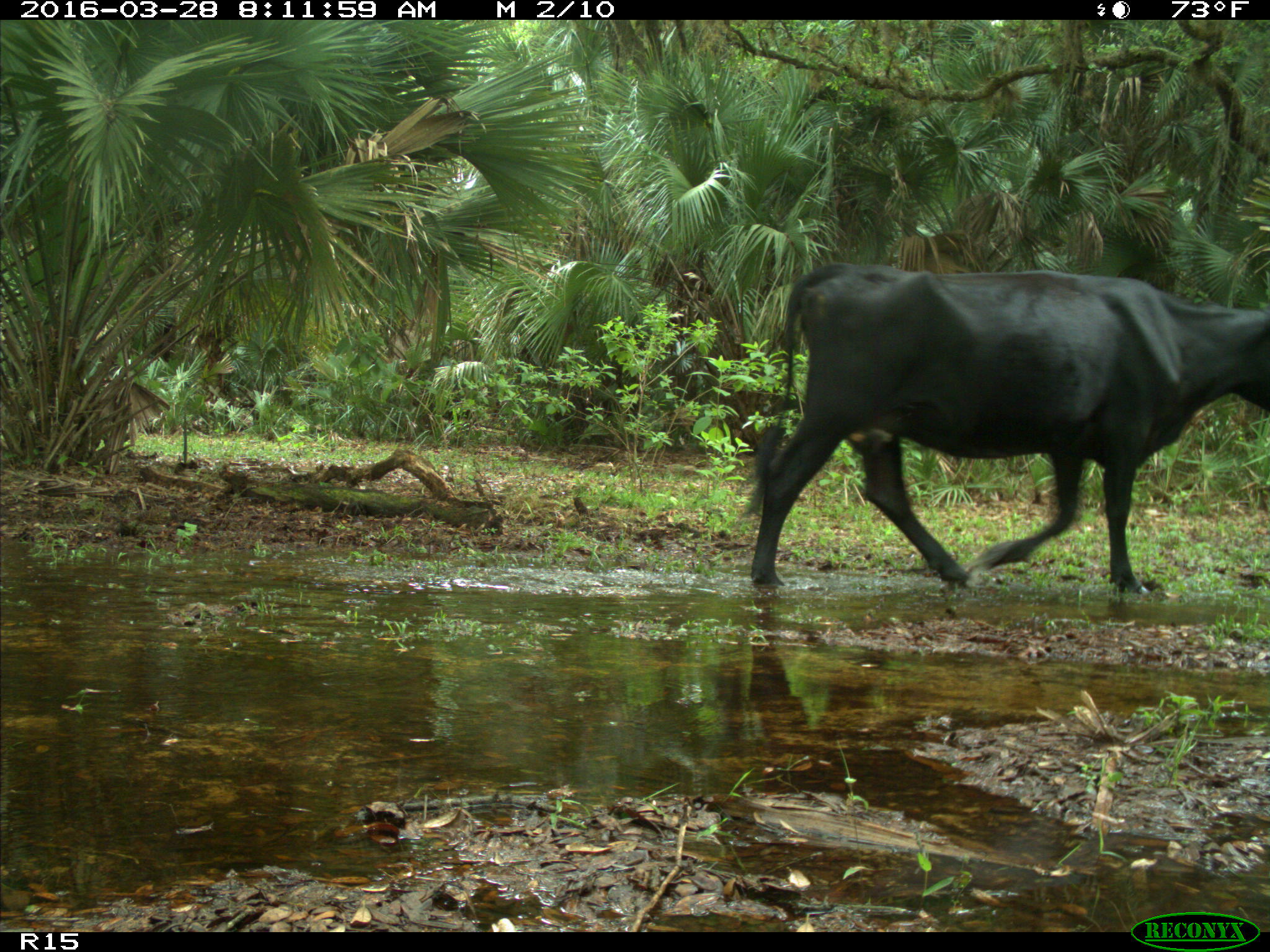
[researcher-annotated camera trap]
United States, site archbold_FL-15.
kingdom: Animalia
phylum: Chordata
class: Mammalia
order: Artiodactyla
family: Bovidae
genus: Bos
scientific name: Bos taurus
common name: domestic cow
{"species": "Bos taurus (domestic cow)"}